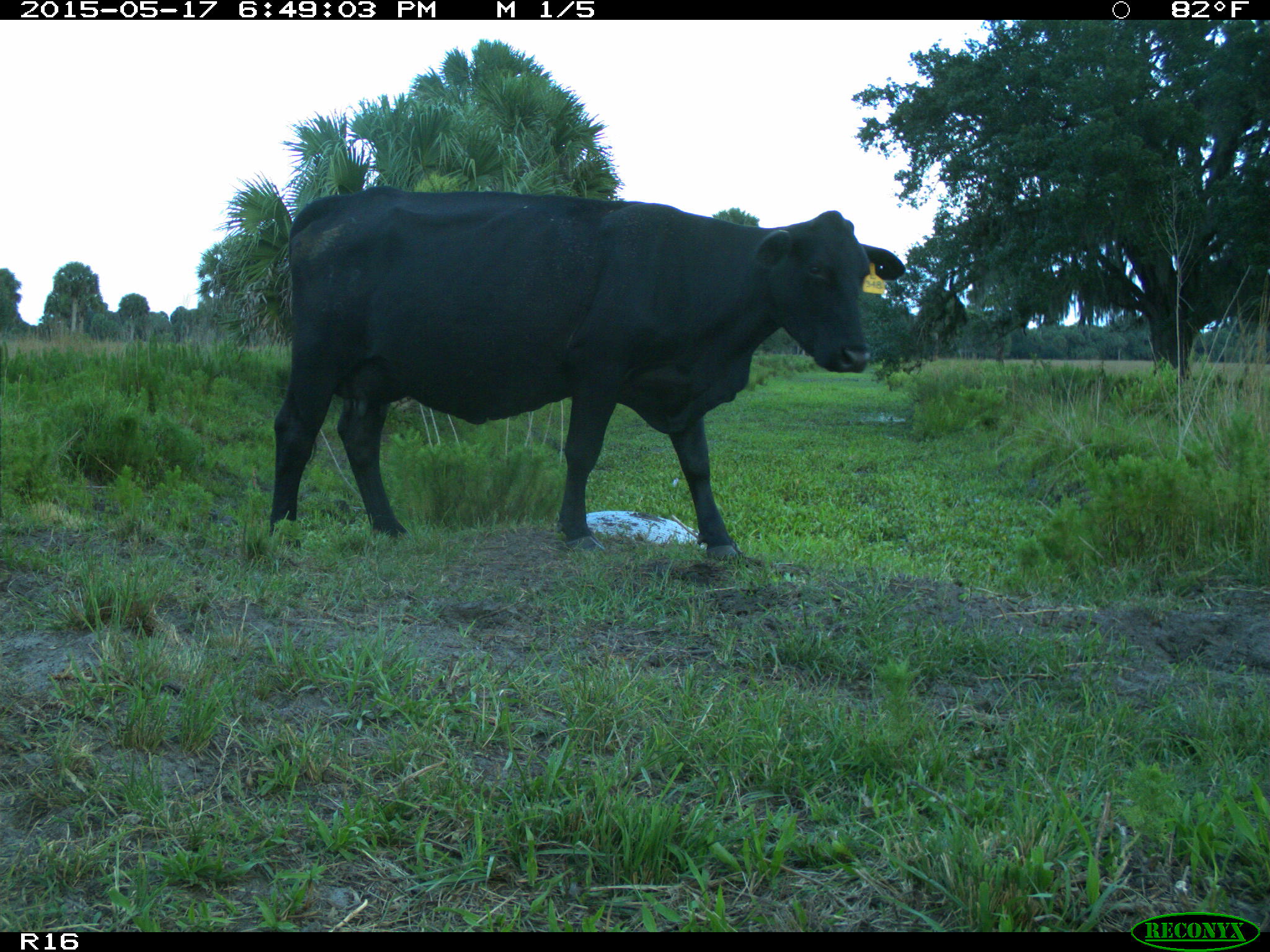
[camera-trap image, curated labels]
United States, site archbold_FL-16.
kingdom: Animalia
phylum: Chordata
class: Mammalia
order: Artiodactyla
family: Bovidae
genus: Bos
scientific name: Bos taurus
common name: domestic cow